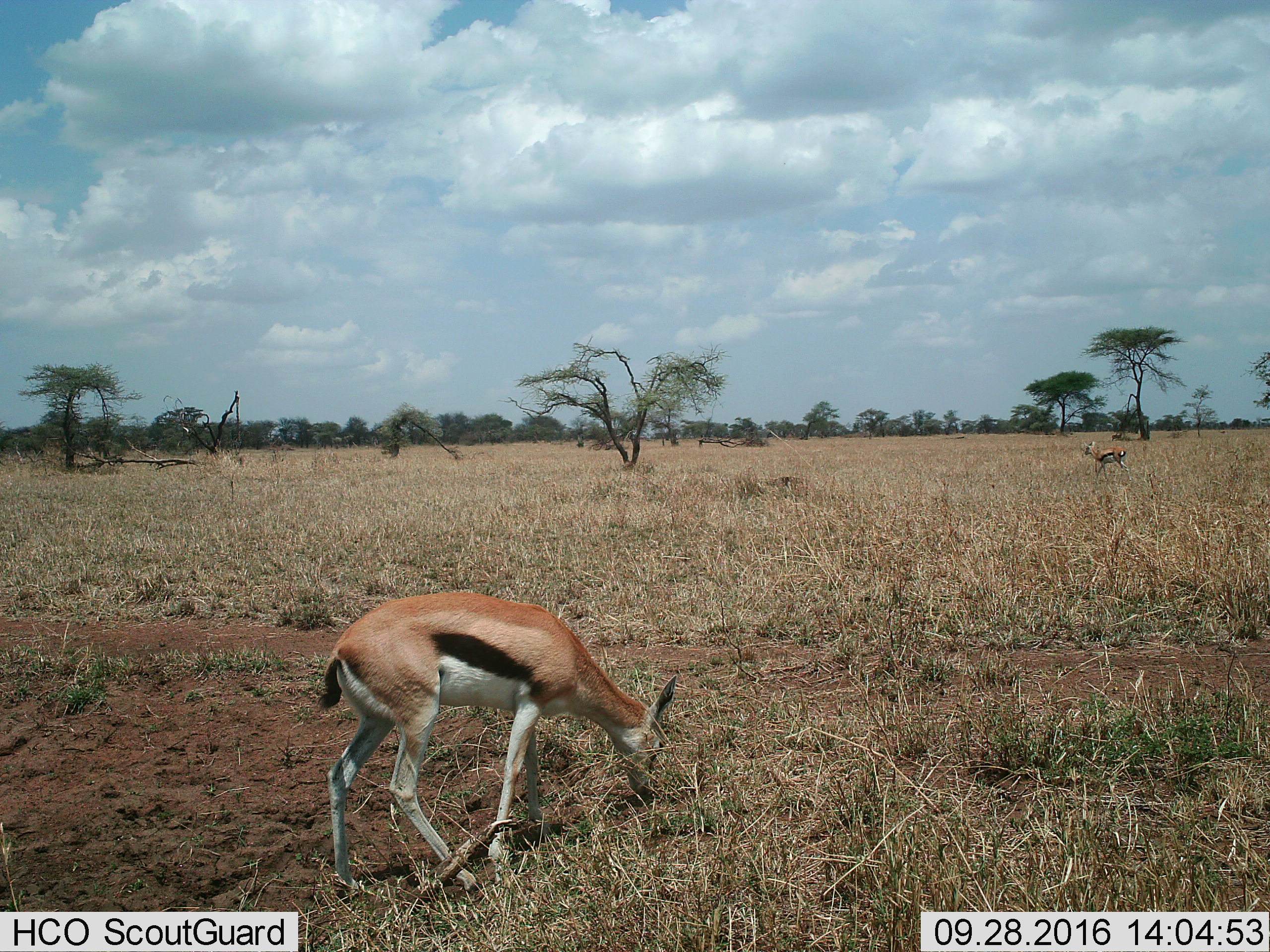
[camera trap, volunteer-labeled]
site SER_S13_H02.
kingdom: Animalia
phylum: Chordata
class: Mammalia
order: Artiodactyla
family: Bovidae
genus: Eudorcas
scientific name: Eudorcas thomsonii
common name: thomson's gazelle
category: gazellethomsons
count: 2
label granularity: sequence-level